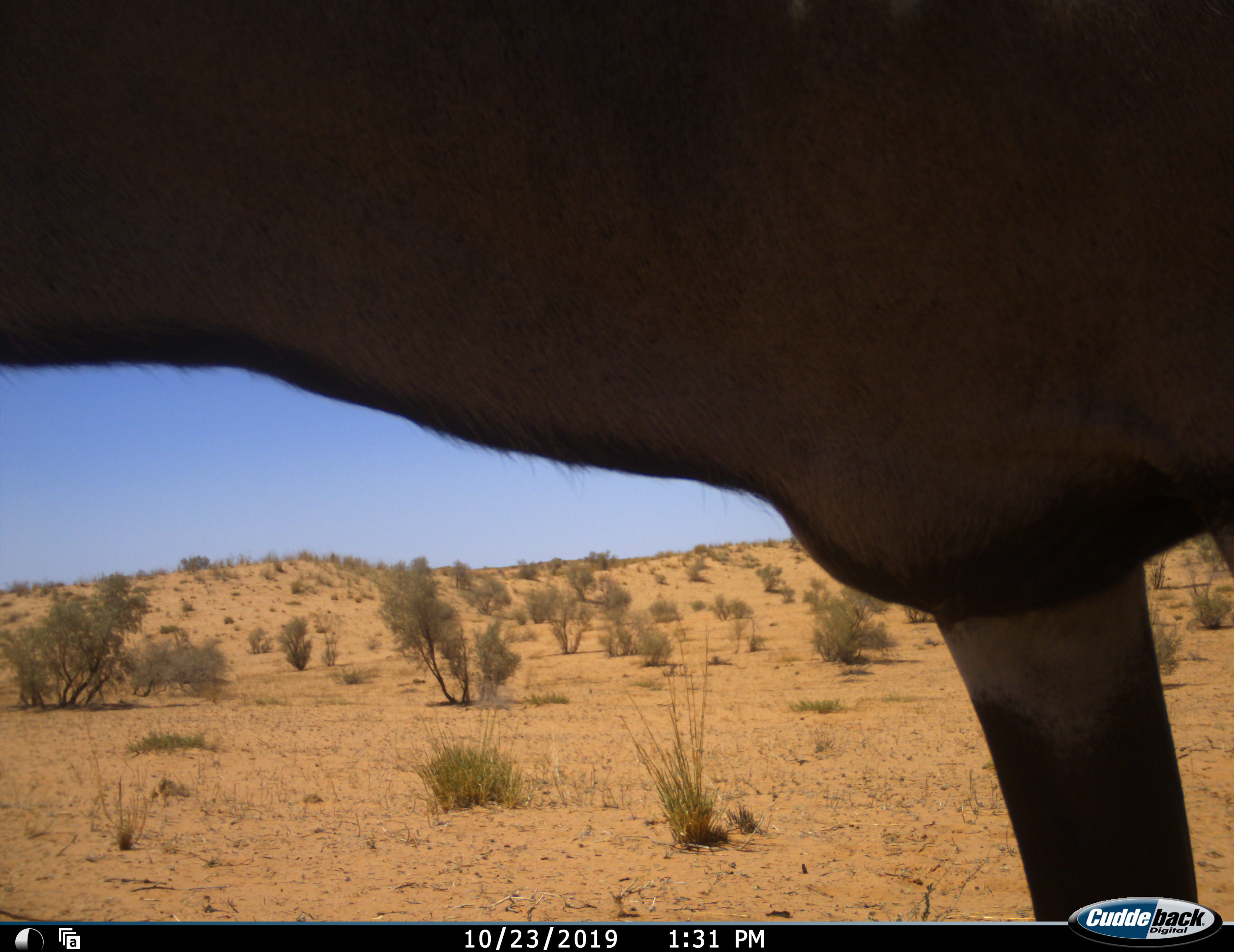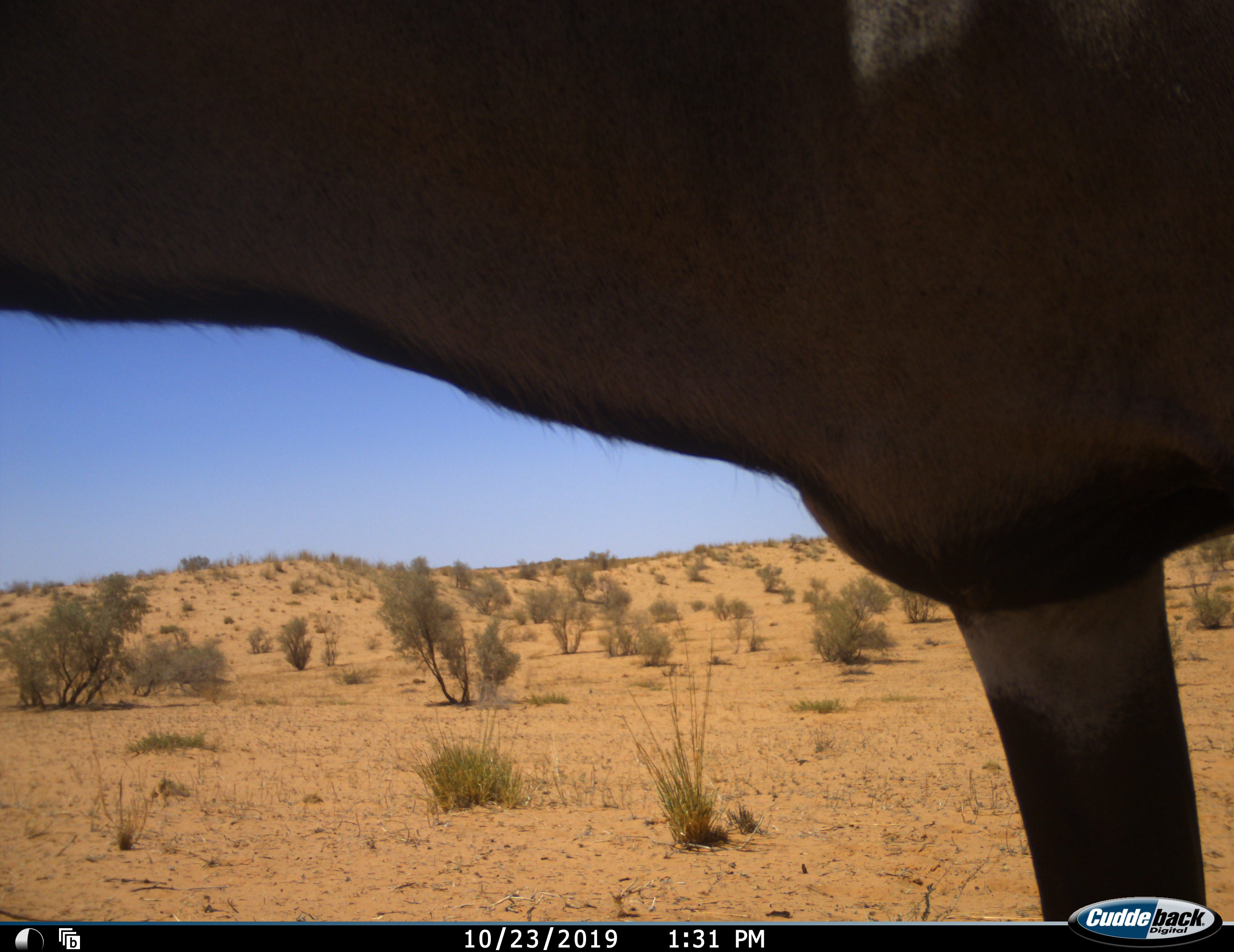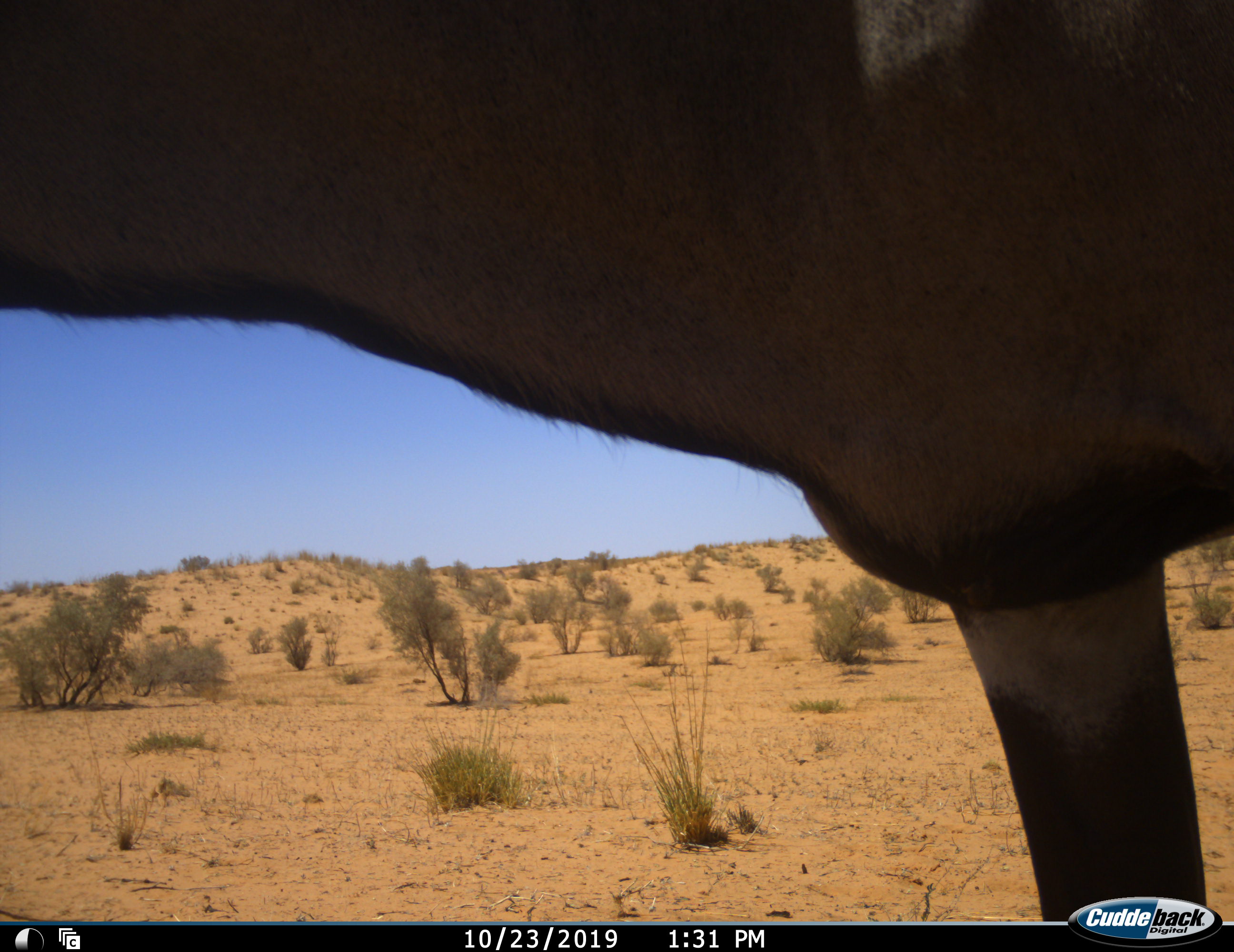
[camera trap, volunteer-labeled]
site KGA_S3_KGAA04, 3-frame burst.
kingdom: Animalia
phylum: Chordata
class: Mammalia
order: Artiodactyla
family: Bovidae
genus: Oryx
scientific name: Oryx gazella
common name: gemsbok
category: oryx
Oryx (gemsbok) (Oryx gazella), count 1. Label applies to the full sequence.